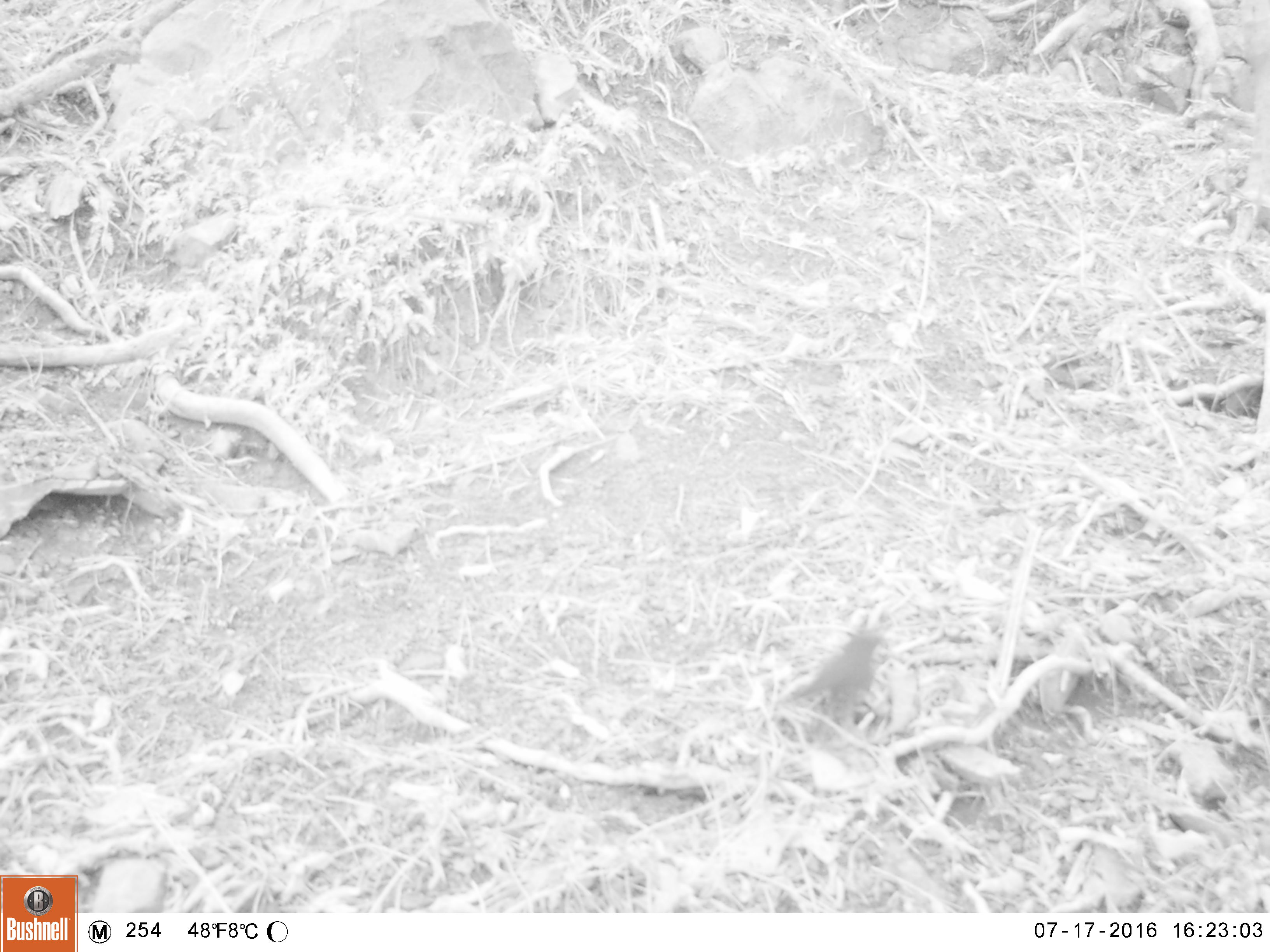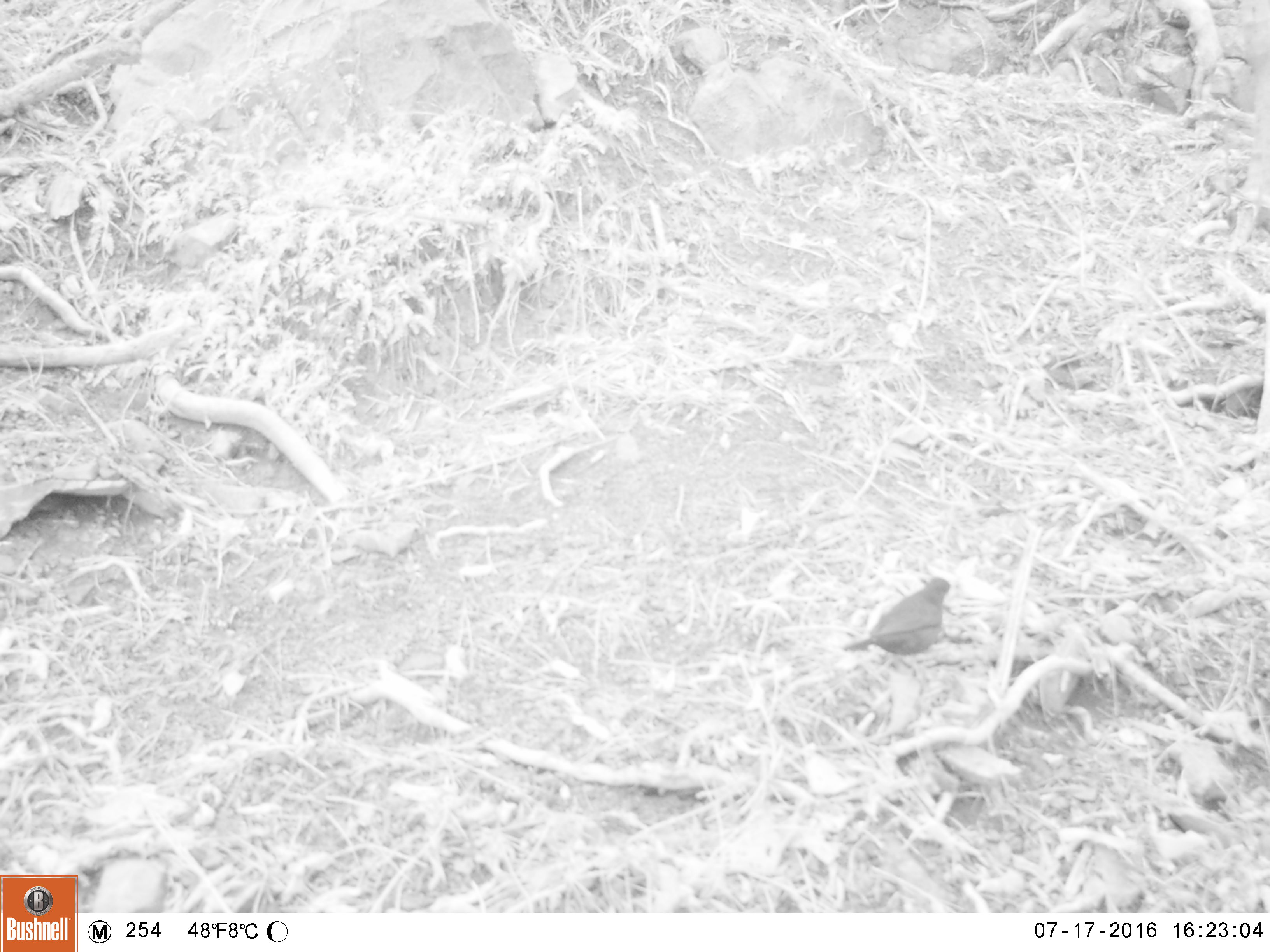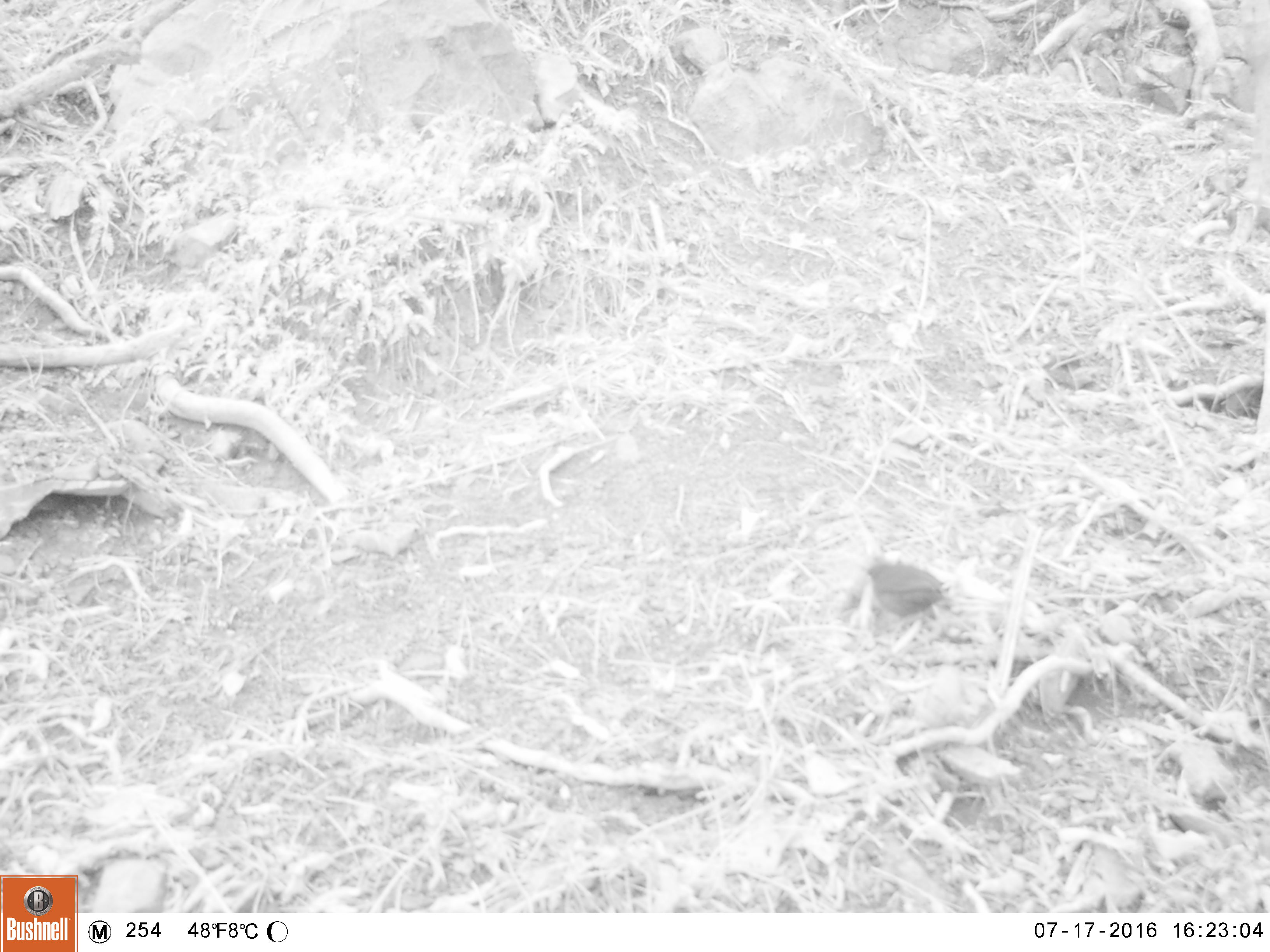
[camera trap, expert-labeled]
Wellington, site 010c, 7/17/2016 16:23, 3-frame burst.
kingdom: Animalia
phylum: Chordata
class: Aves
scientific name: Aves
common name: bird